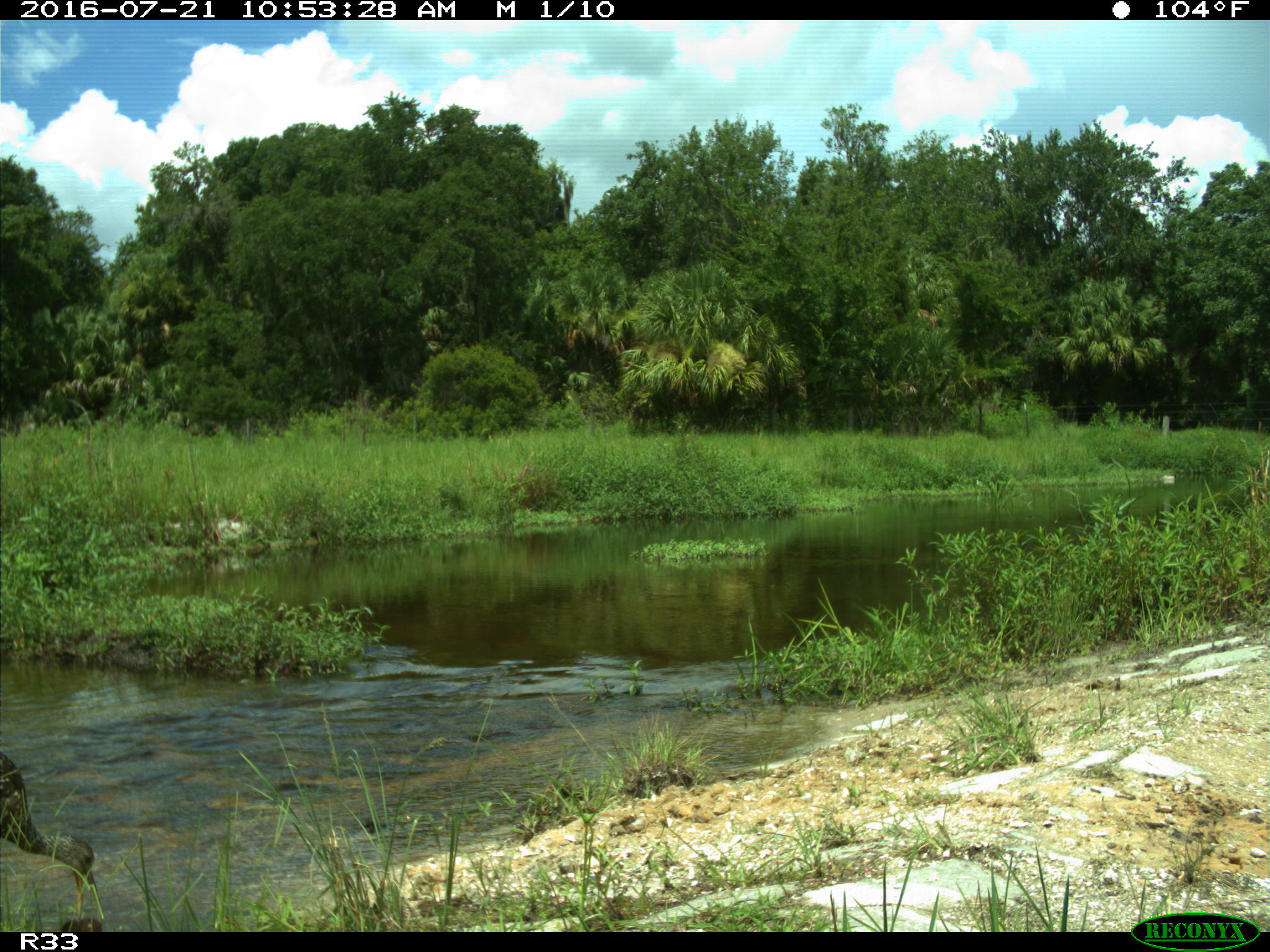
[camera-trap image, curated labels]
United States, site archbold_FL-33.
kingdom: Animalia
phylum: Chordata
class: Aves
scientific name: Aves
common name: birds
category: unidentified bird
Unidentified bird (birds) (Aves).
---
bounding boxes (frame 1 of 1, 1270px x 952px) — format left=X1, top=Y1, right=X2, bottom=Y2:
animal: left=1, top=752, right=99, bottom=920